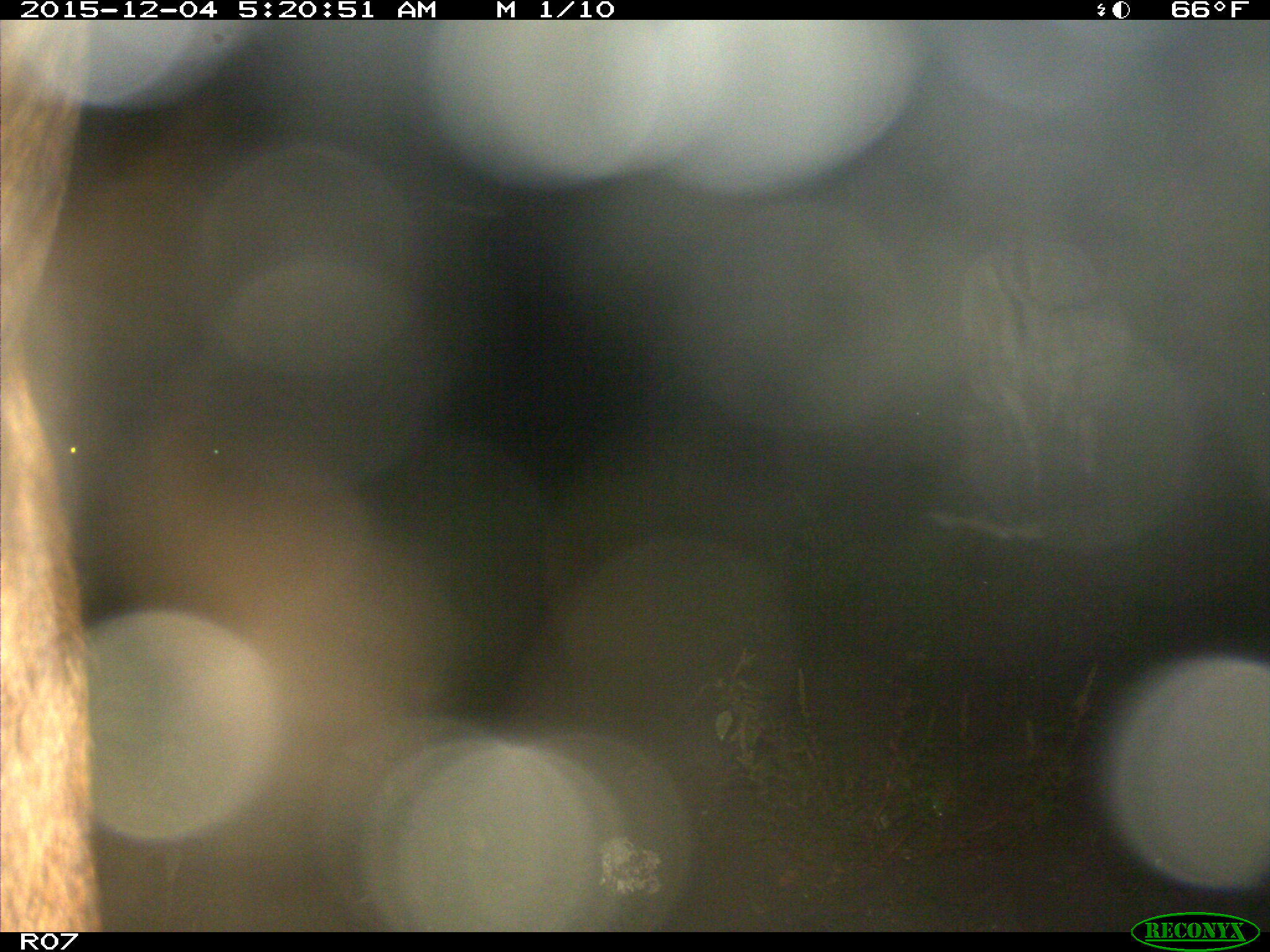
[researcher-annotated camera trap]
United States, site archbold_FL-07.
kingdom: Animalia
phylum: Chordata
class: Mammalia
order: Artiodactyla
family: Bovidae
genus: Bos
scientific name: Bos taurus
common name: domestic cow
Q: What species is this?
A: Bos taurus (domestic cow).